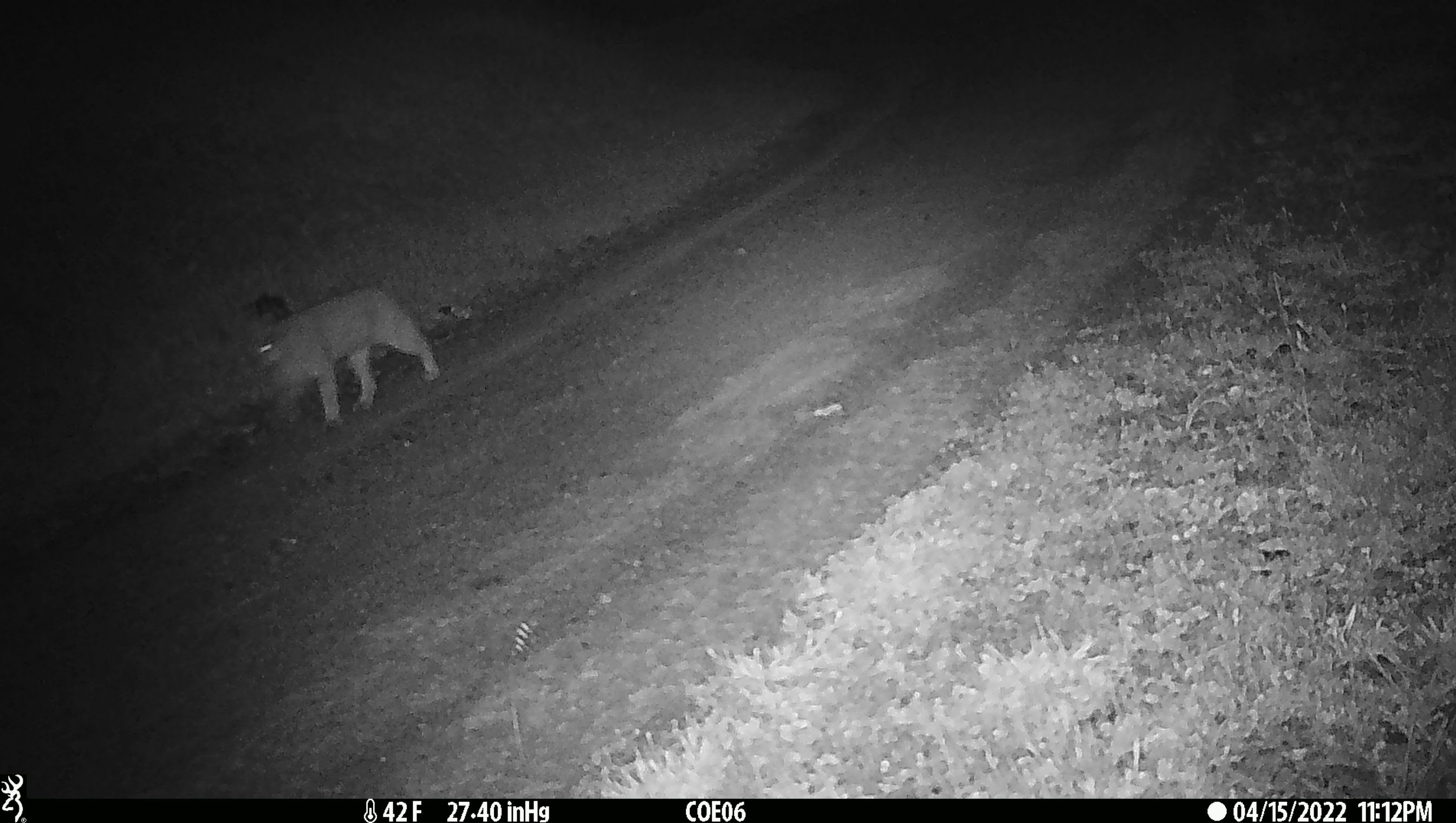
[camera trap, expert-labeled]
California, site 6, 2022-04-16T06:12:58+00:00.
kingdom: Animalia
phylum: Chordata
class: Mammalia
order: Carnivora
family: Felidae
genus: Puma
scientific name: Puma concolor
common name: puma